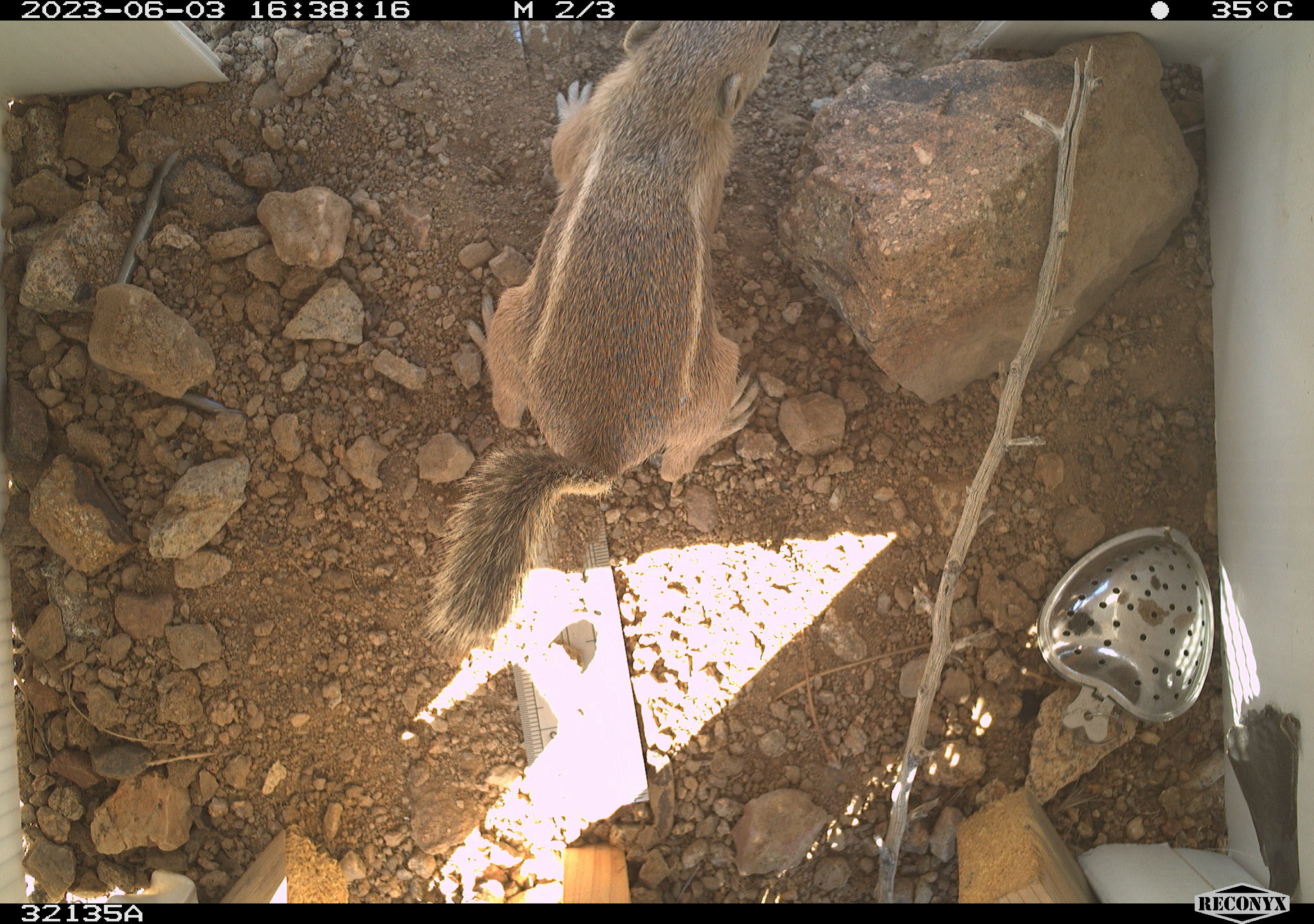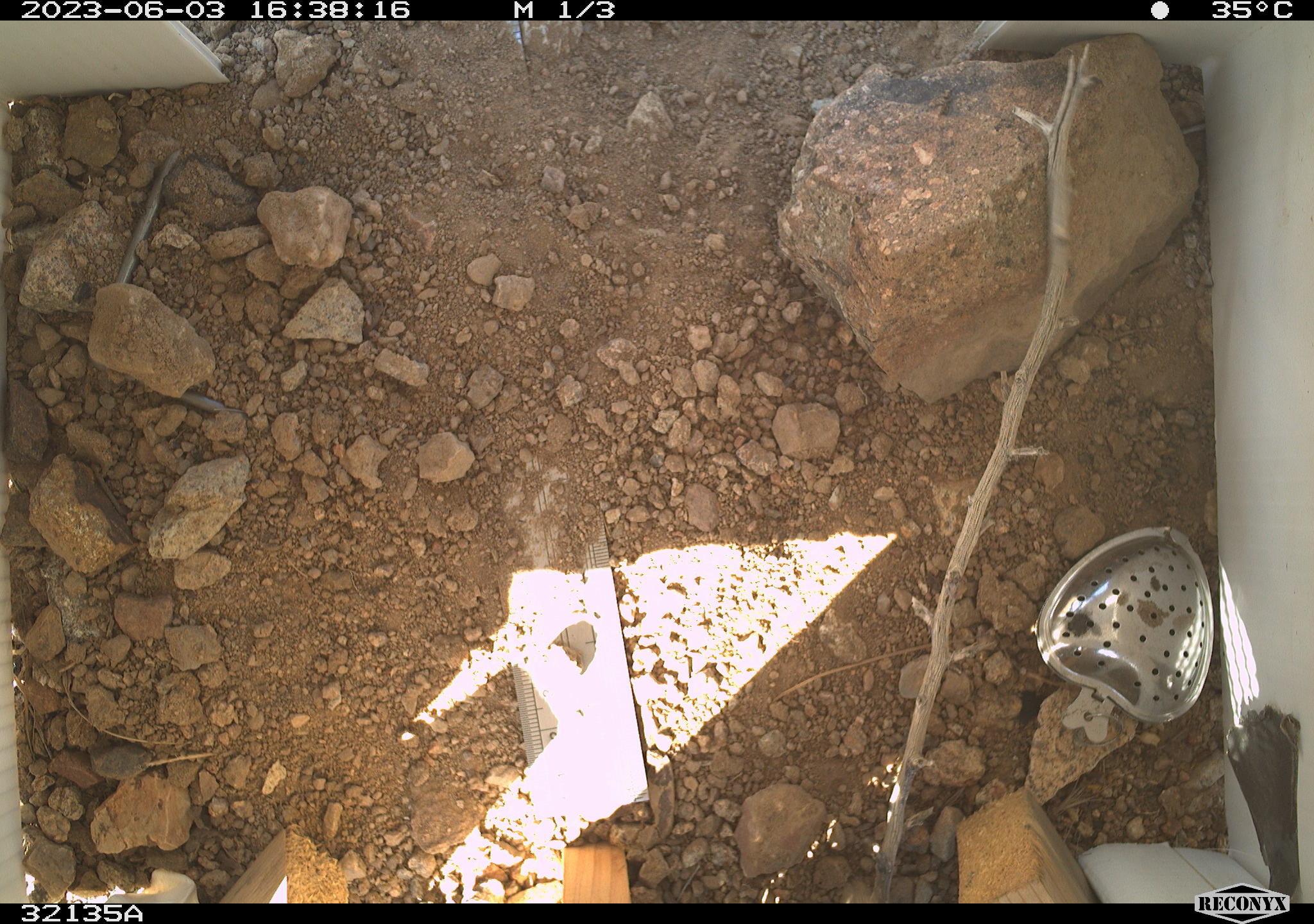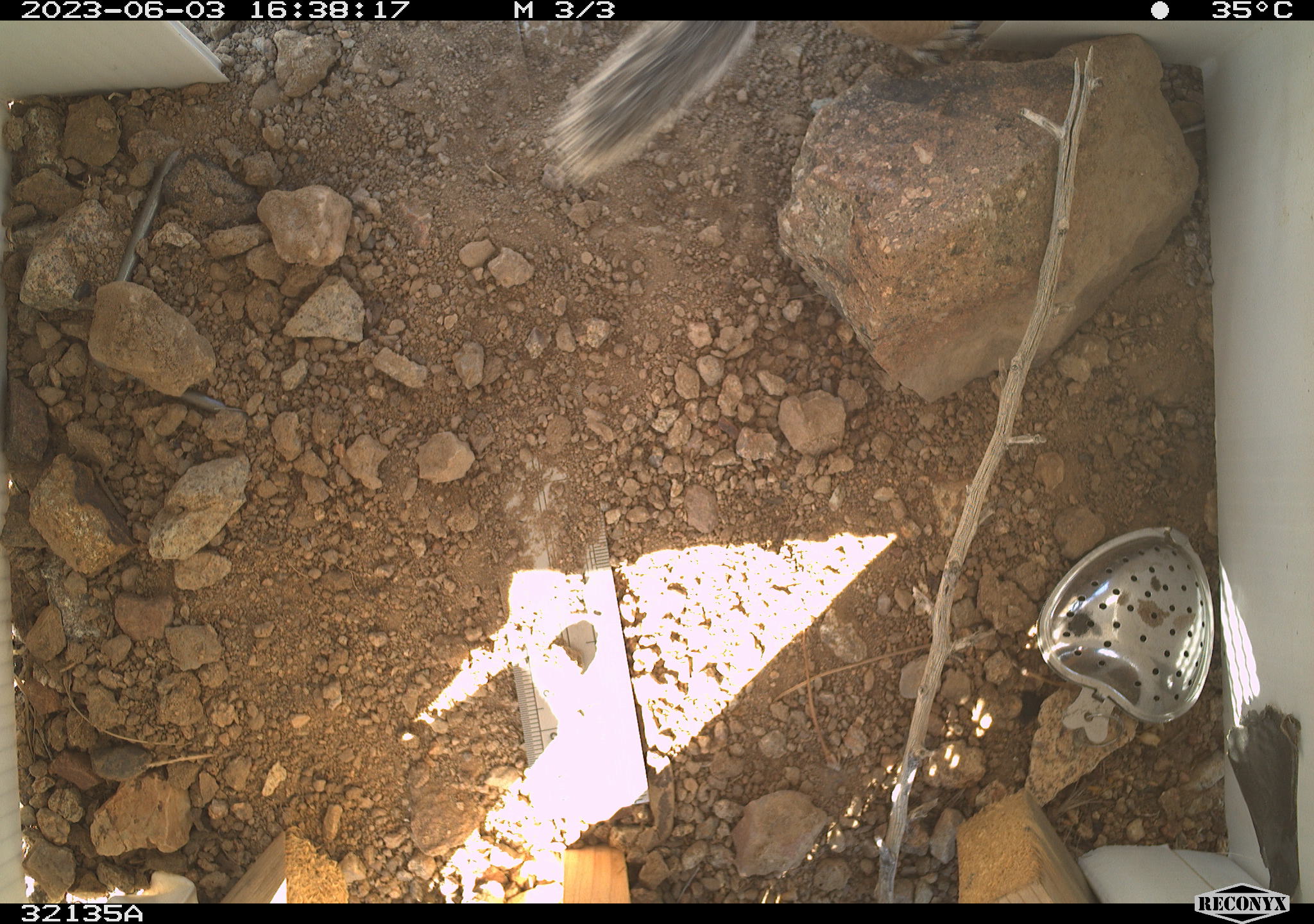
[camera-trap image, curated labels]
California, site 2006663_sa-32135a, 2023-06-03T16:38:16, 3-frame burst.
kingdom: Animalia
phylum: Chordata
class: Mammalia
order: Rodentia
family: Sciuridae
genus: Ammospermophilus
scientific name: Ammospermophilus leucurus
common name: white-tailed antelope squirrel